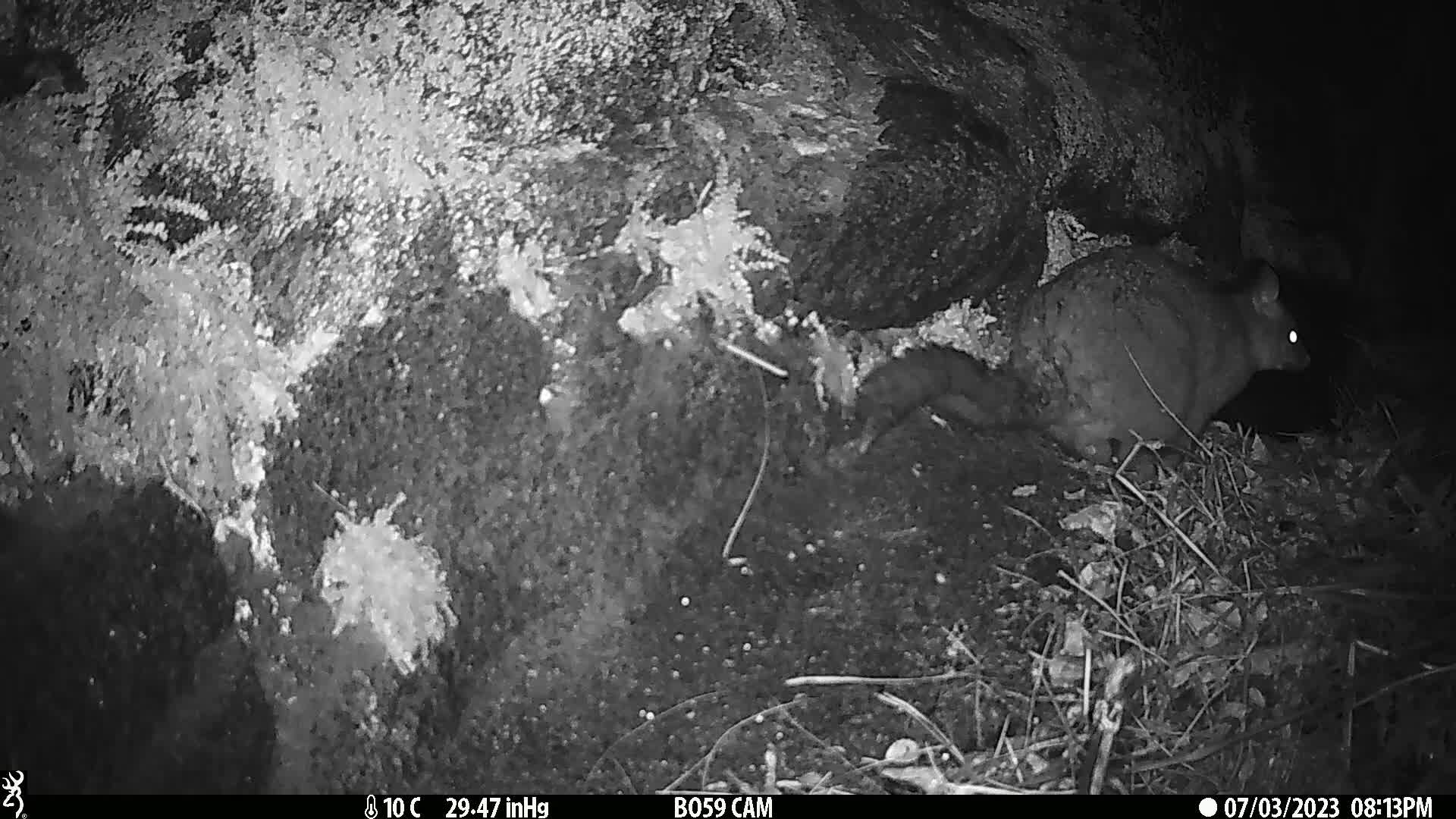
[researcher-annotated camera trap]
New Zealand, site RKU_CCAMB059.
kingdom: Animalia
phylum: Chordata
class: Mammalia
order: Diprotodontia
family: Phalangeridae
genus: Trichosurus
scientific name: Trichosurus vulpecula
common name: common brushtail possum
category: possum